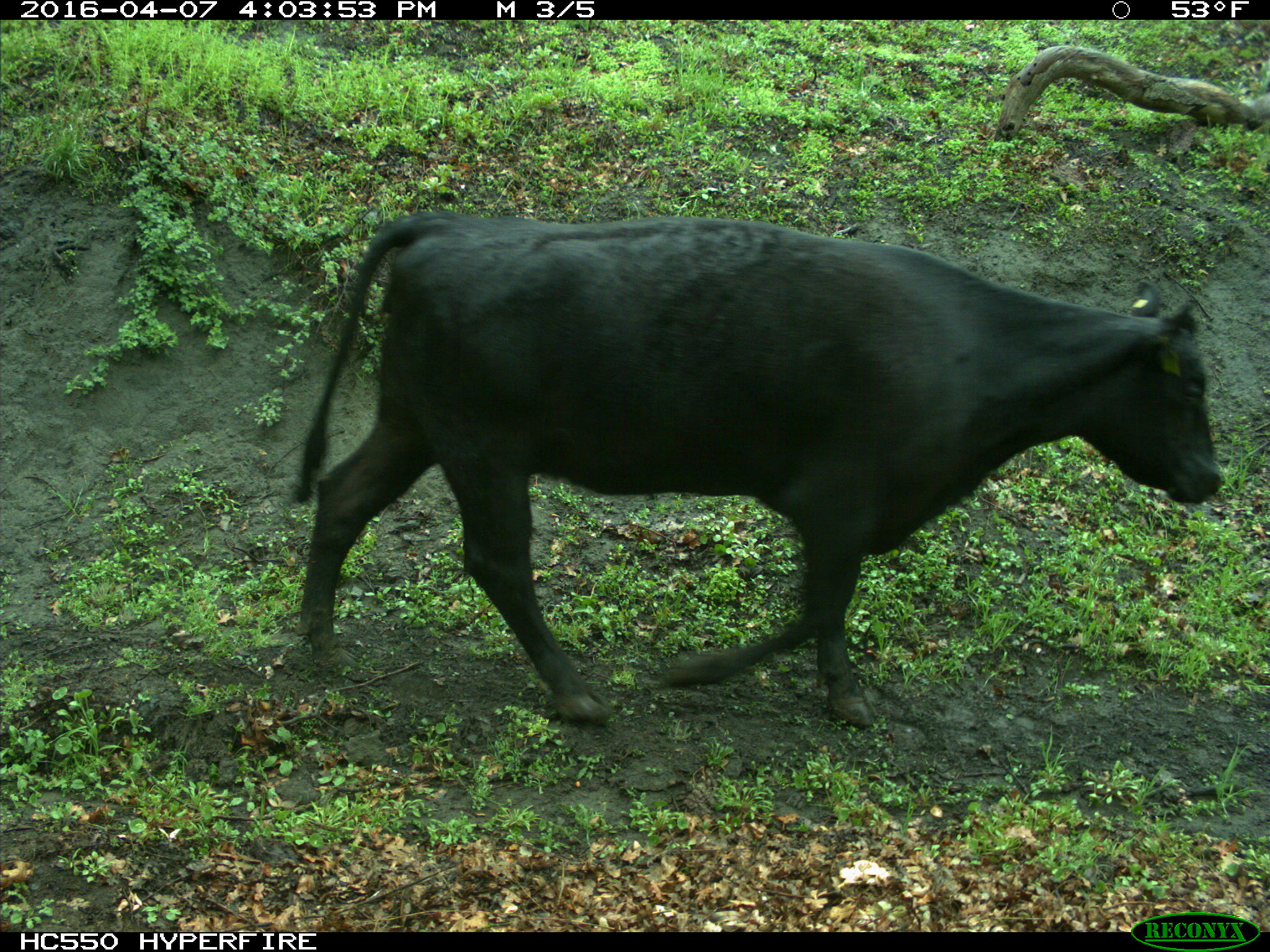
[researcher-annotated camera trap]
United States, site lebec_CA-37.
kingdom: Animalia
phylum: Chordata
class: Mammalia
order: Artiodactyla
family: Bovidae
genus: Bos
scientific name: Bos taurus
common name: domestic cow